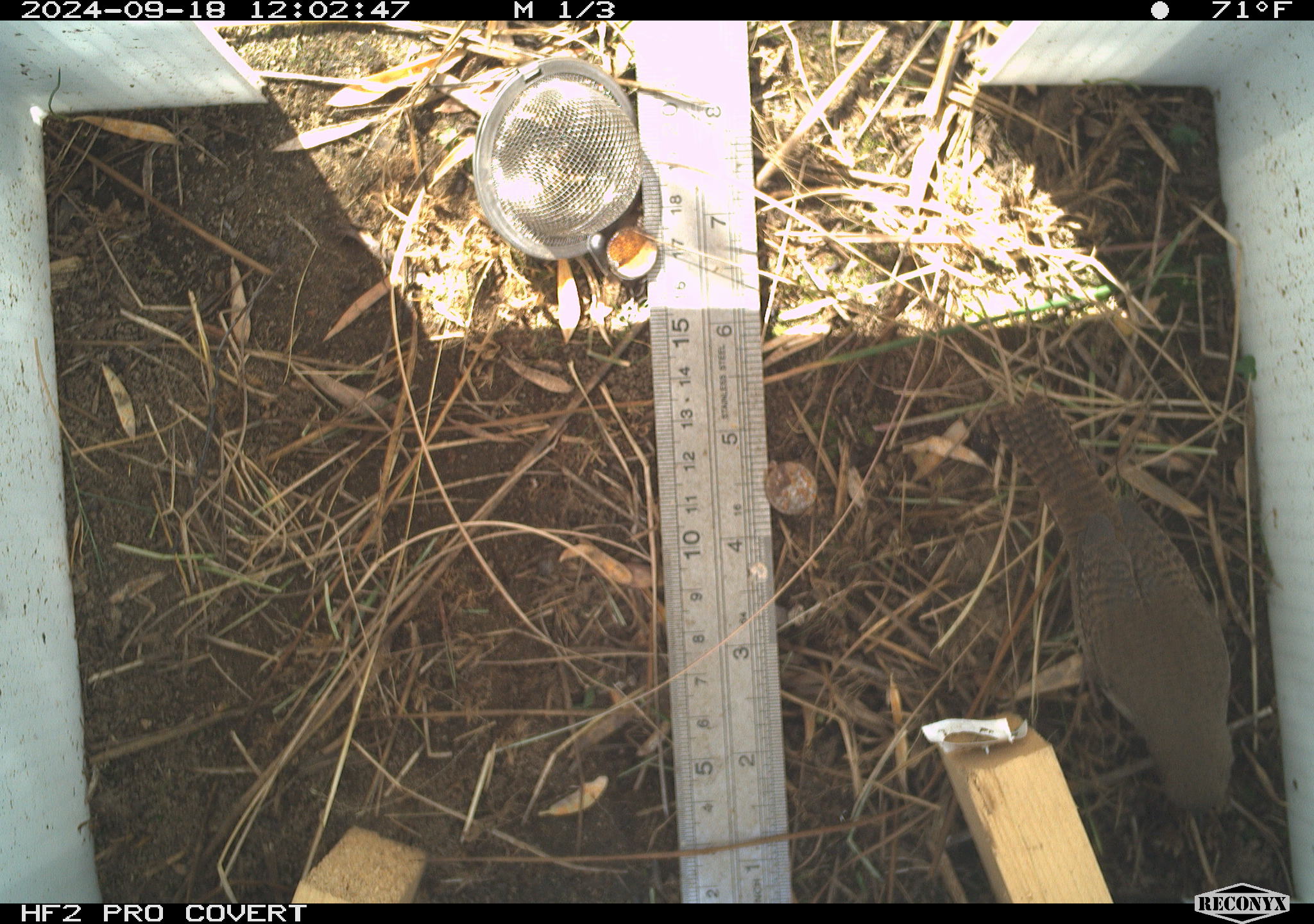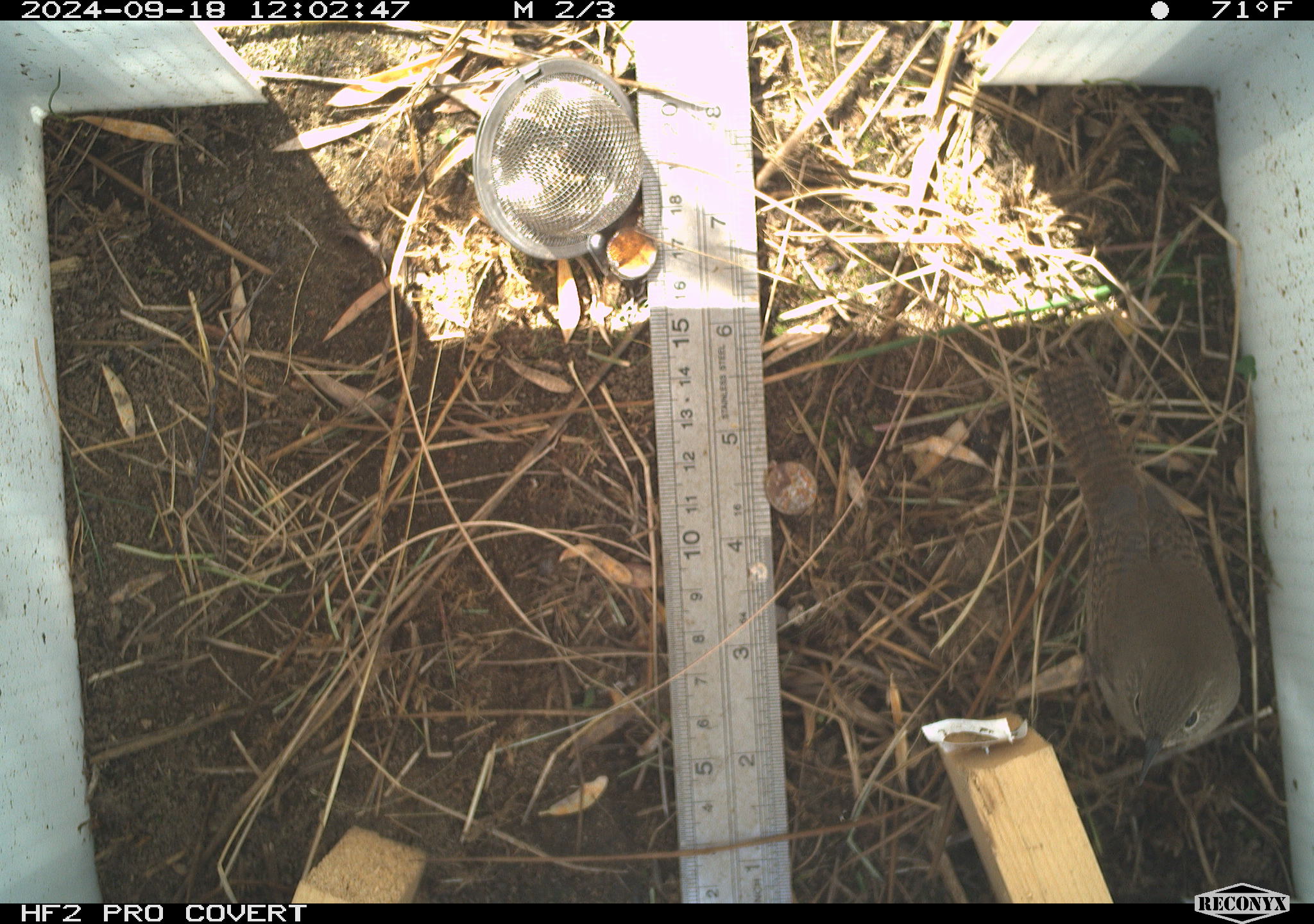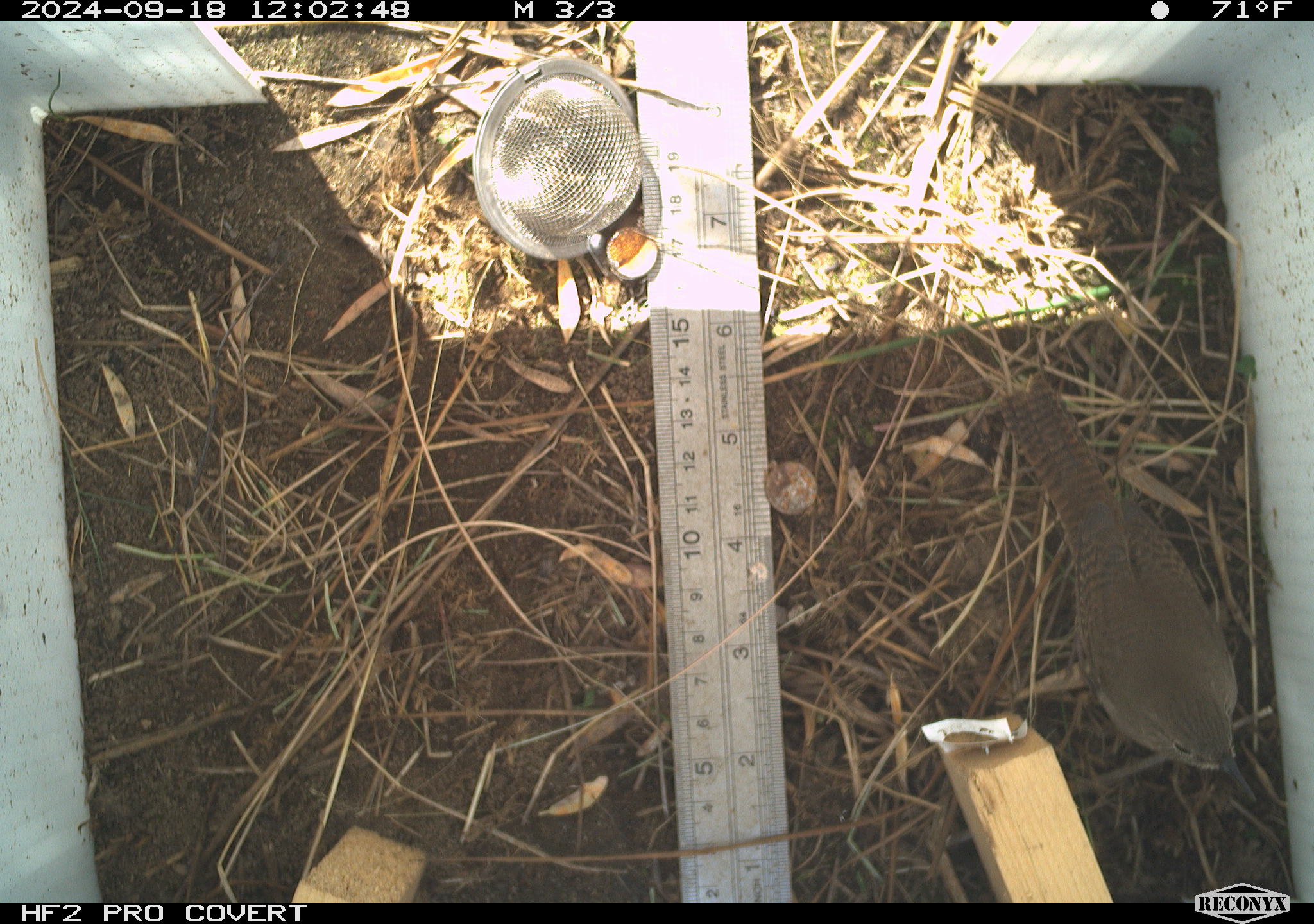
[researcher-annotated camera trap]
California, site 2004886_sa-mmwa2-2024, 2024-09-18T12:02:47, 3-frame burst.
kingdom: Animalia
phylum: Chordata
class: Aves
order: Passeriformes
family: Troglodytidae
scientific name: Troglodytidae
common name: wren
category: troglodytidae family